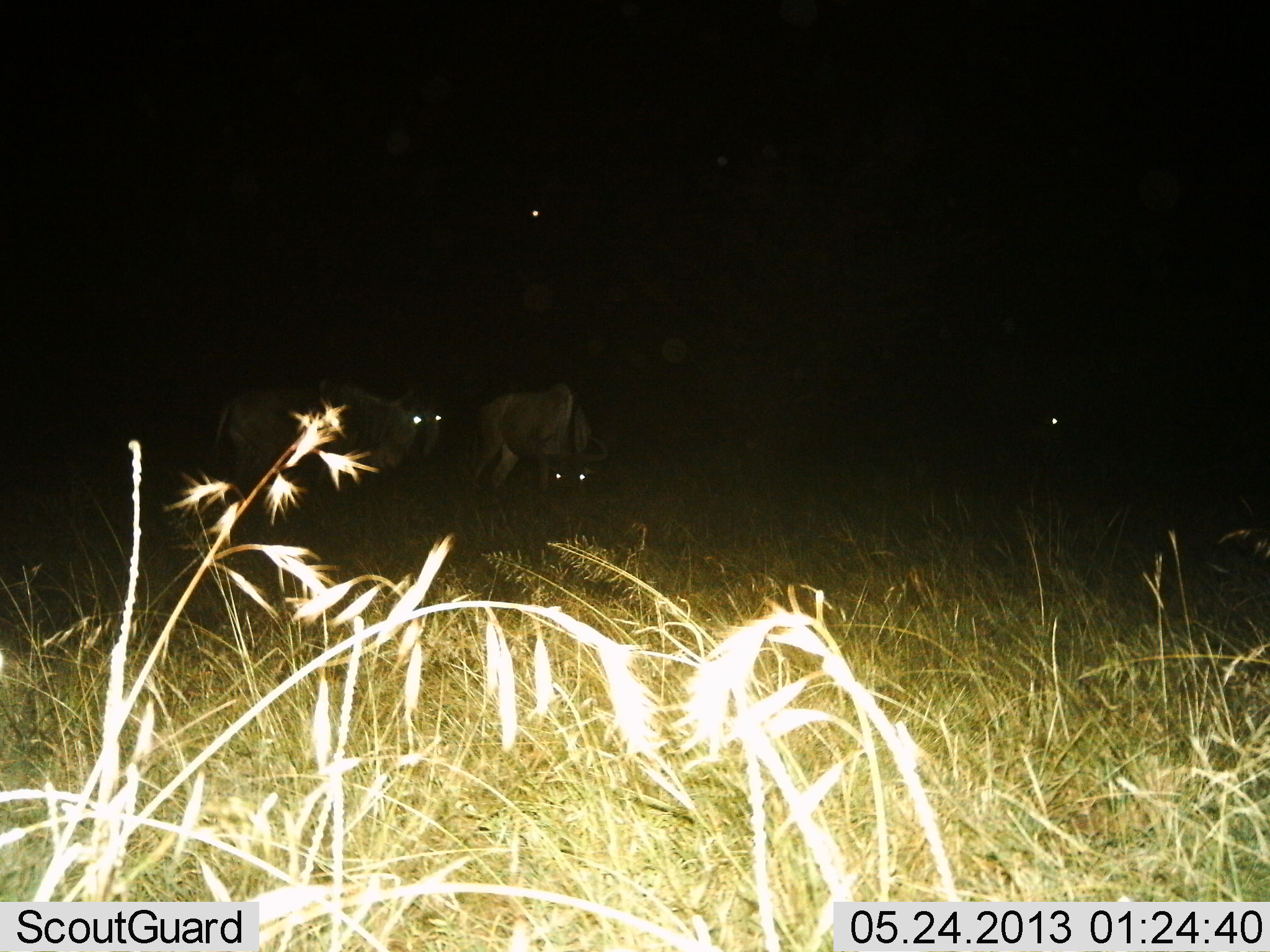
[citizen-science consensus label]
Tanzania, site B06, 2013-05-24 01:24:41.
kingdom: Animalia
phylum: Chordata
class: Mammalia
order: Artiodactyla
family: Bovidae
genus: Connochaetes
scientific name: Connochaetes taurinus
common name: blue wildebeest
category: wildebeest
Wildebeest (blue wildebeest) (Connochaetes taurinus), count 2. Behavior (volunteer vote fractions): standing 69%, resting 4%, moving 4%, interacting 0%. Young present (vote fraction): 0%. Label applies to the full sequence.